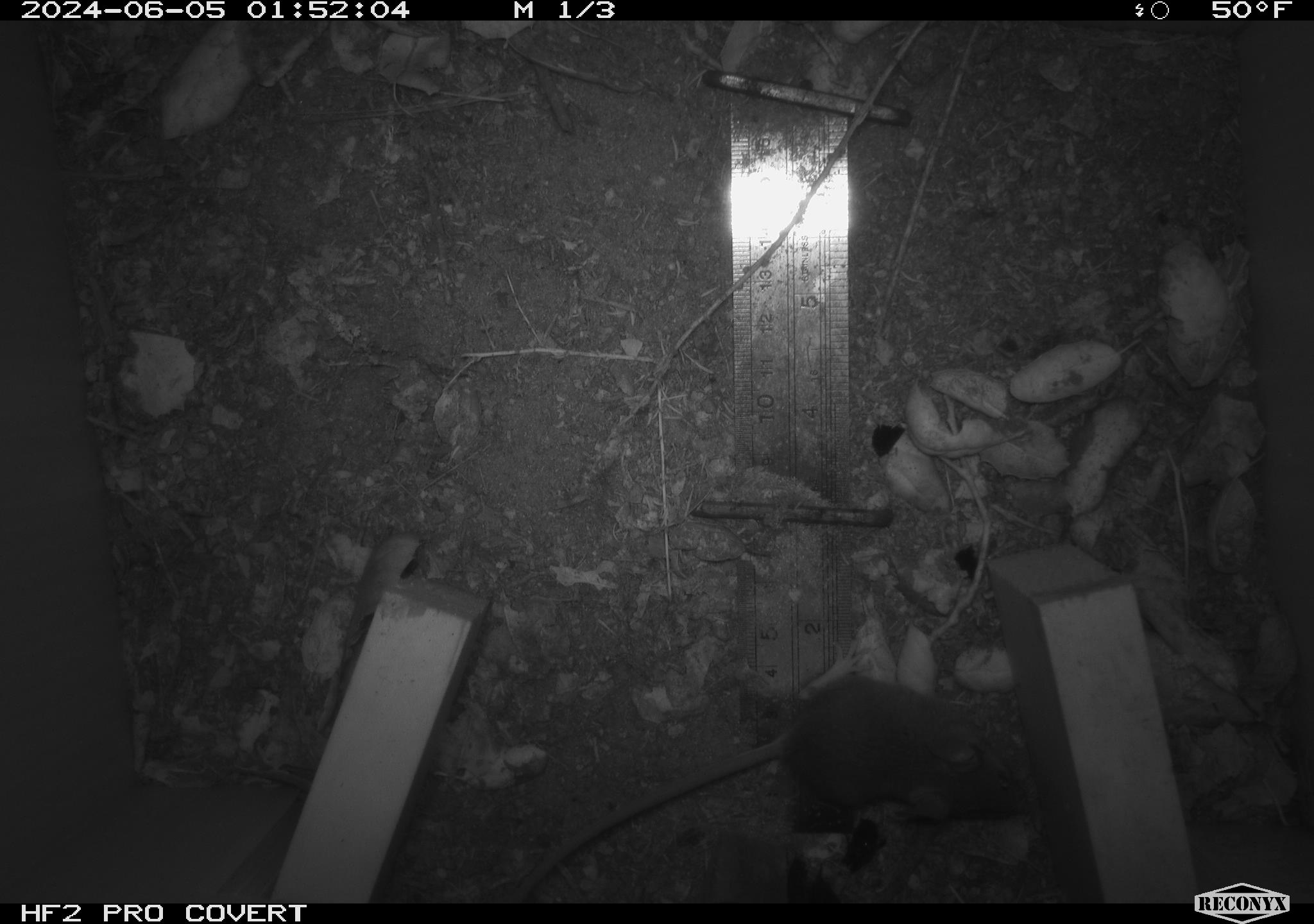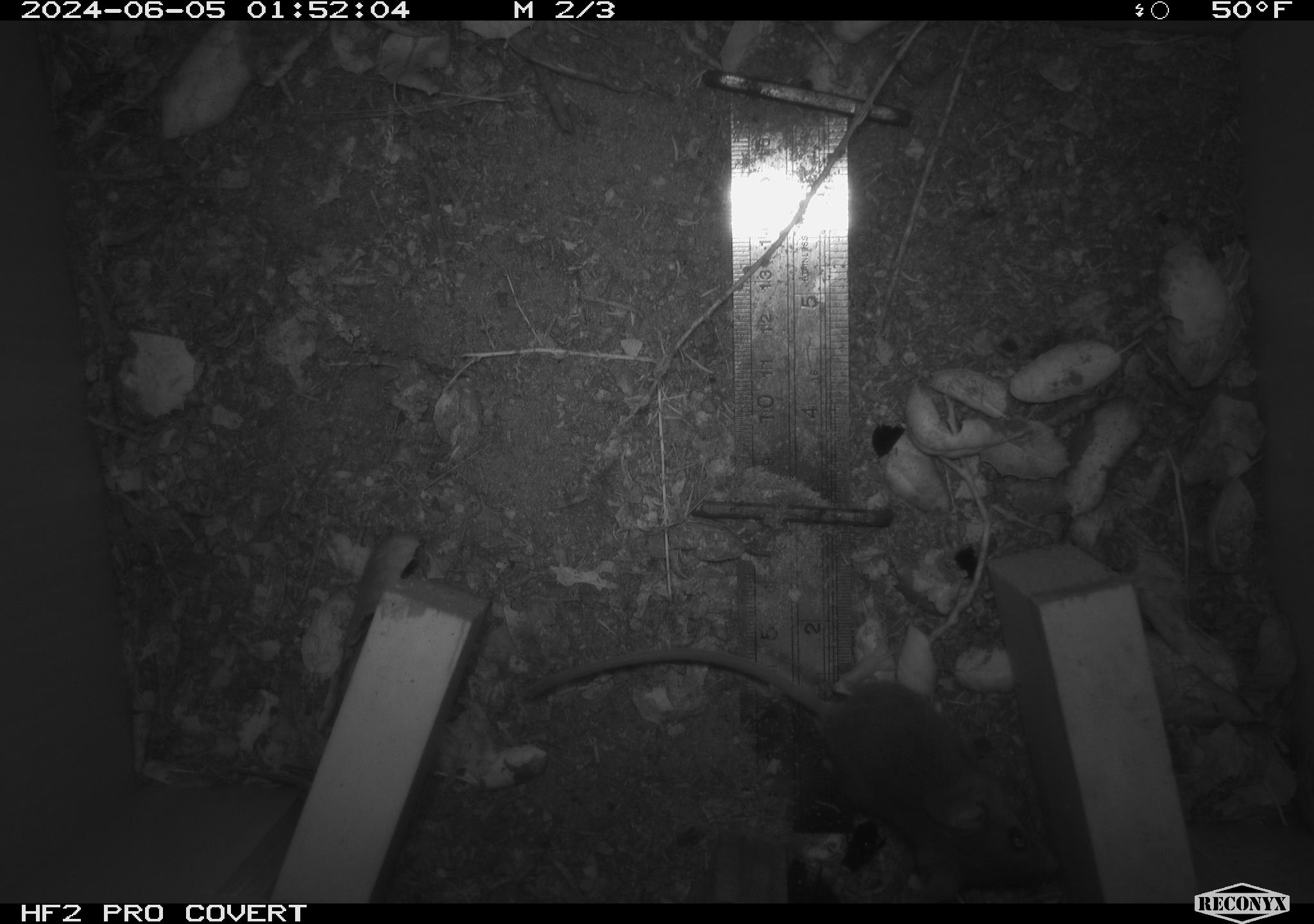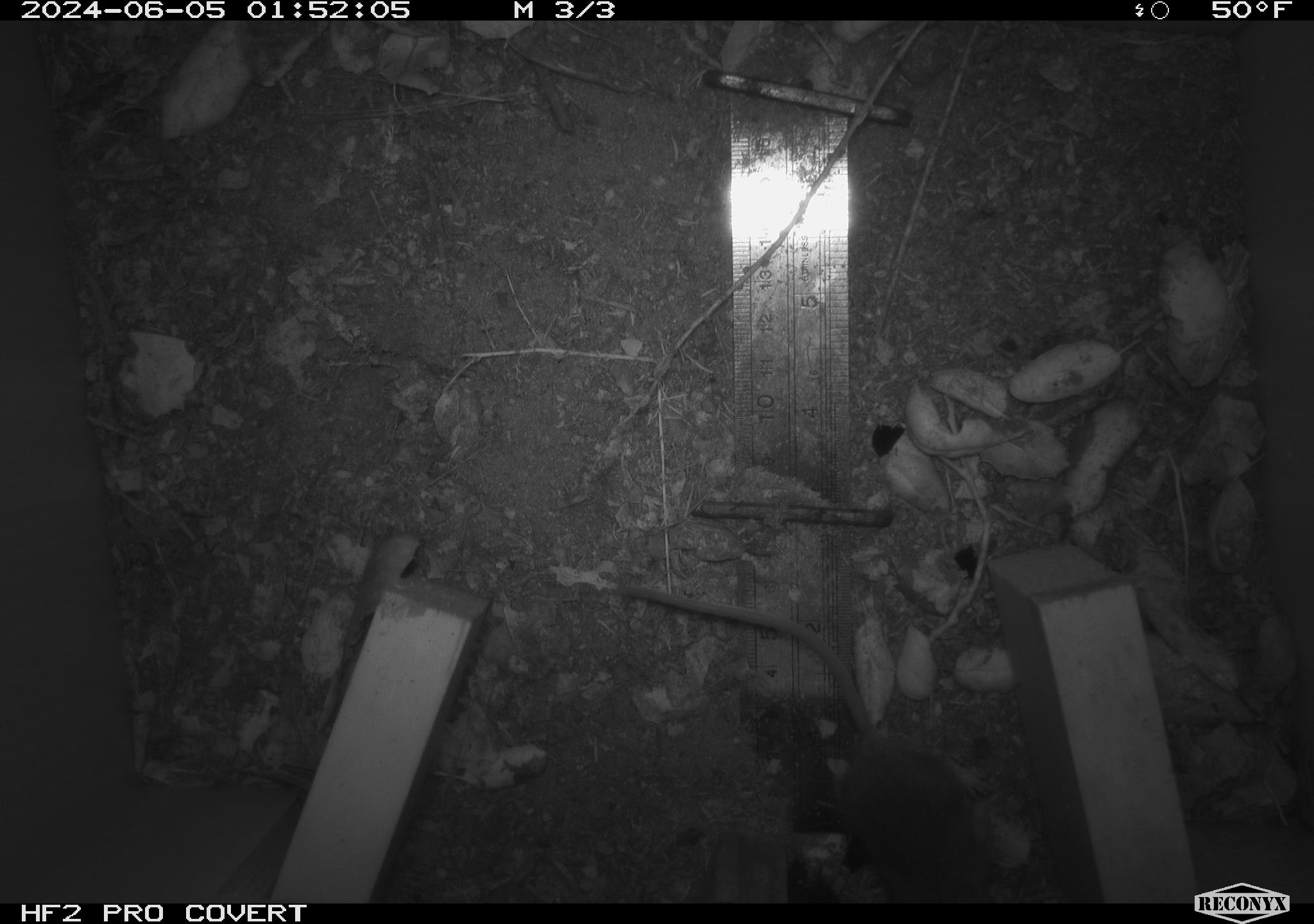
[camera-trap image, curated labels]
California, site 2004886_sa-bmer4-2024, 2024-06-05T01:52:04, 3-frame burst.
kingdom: Animalia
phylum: Chordata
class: Mammalia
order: Rodentia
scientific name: Rodentia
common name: woodrat or rat or mouse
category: woodrat or rat or mouse species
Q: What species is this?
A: Woodrat or rat or mouse species (woodrat or rat or mouse) (Rodentia).